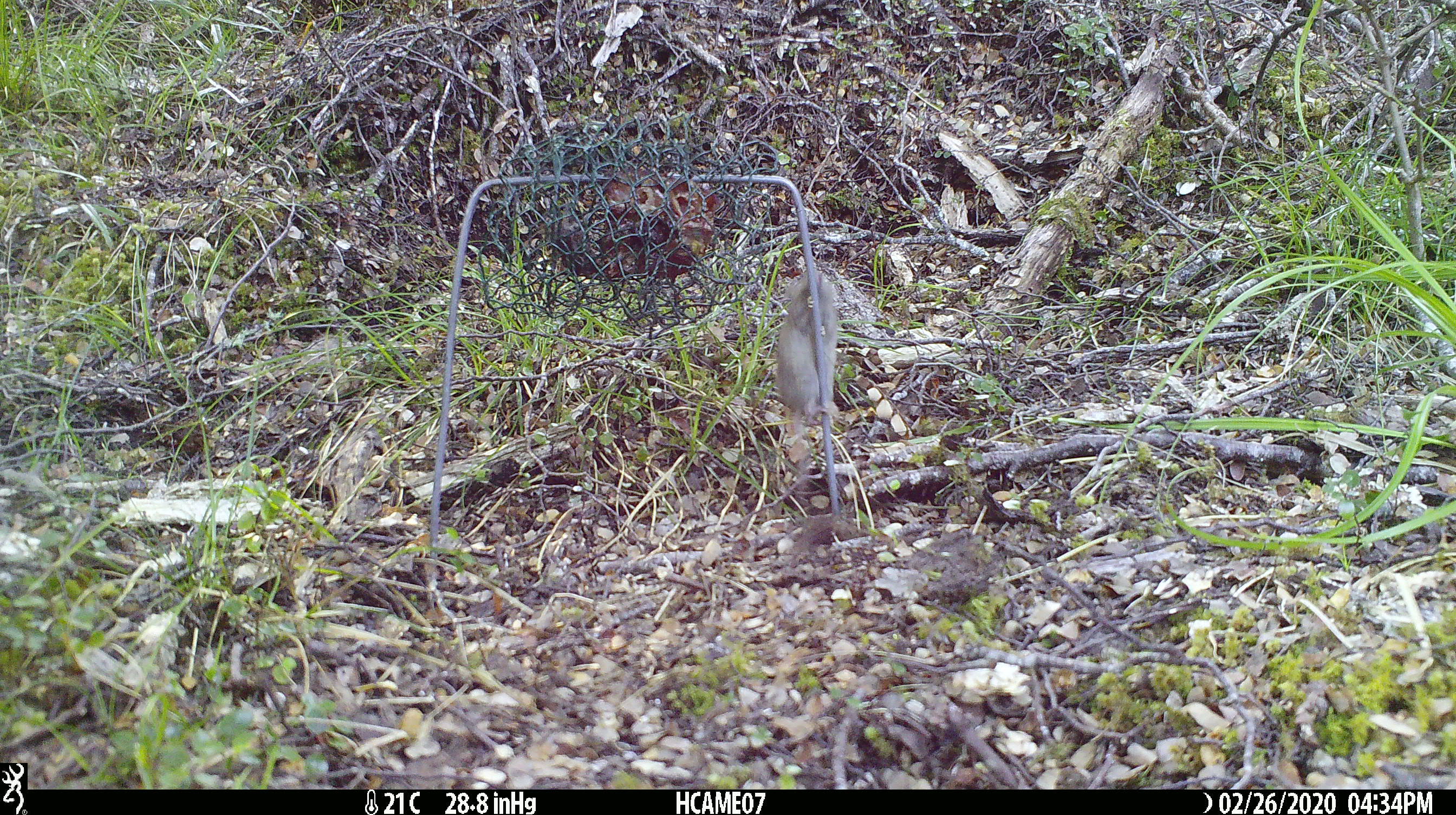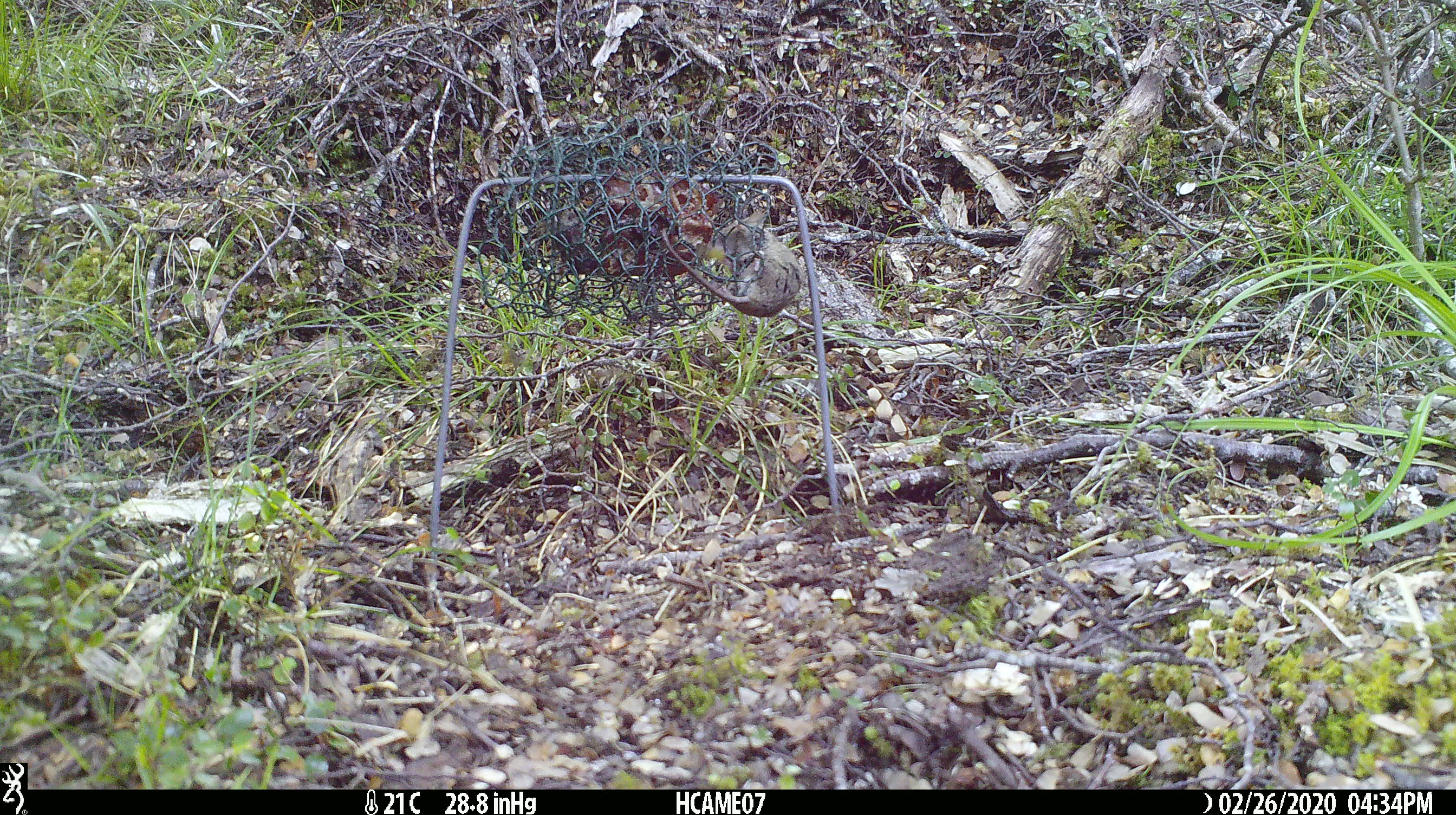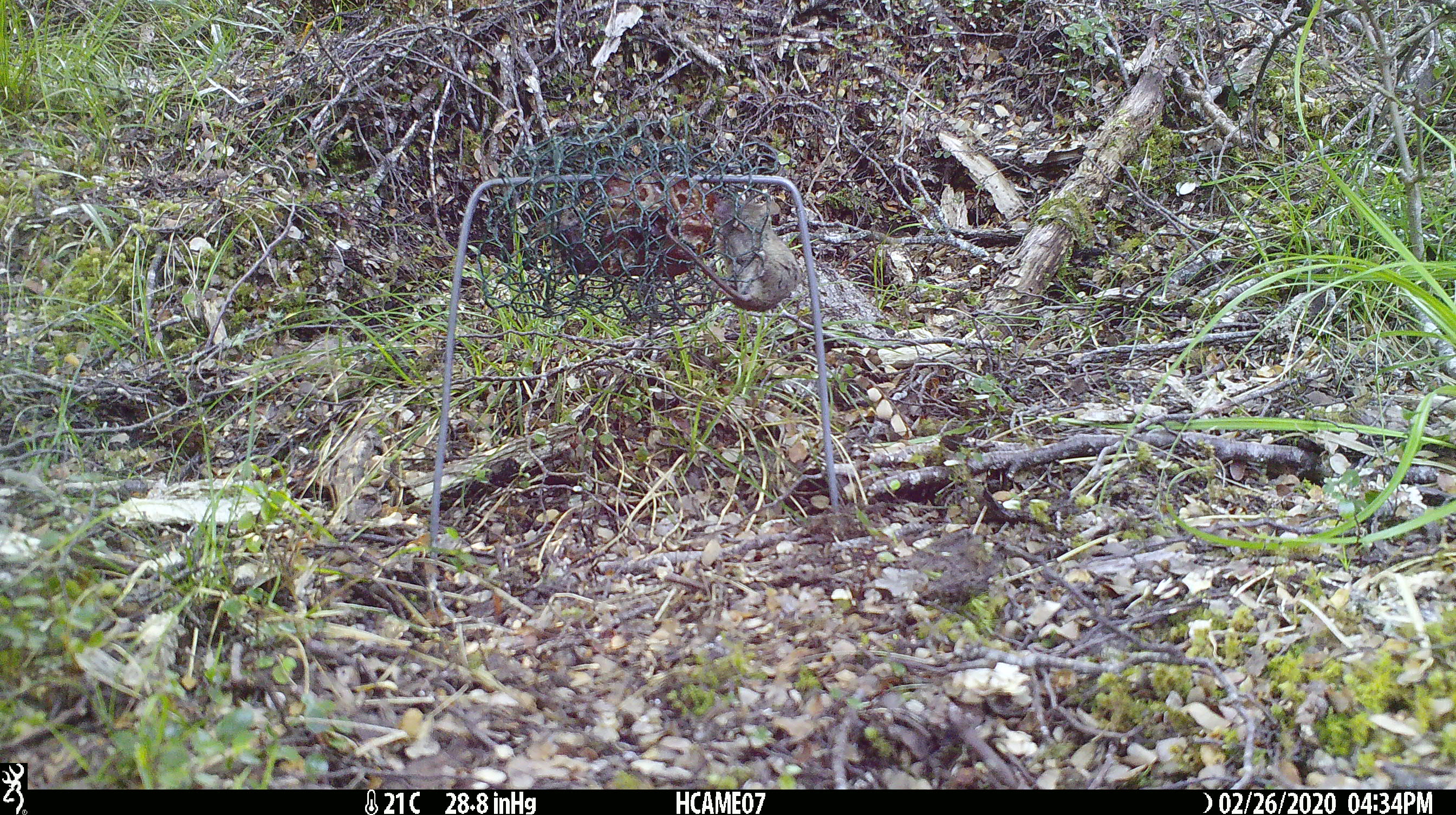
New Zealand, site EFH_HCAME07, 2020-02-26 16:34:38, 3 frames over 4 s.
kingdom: Animalia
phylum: Chordata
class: Mammalia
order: Rodentia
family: Muridae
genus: Mus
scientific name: Mus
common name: mouse